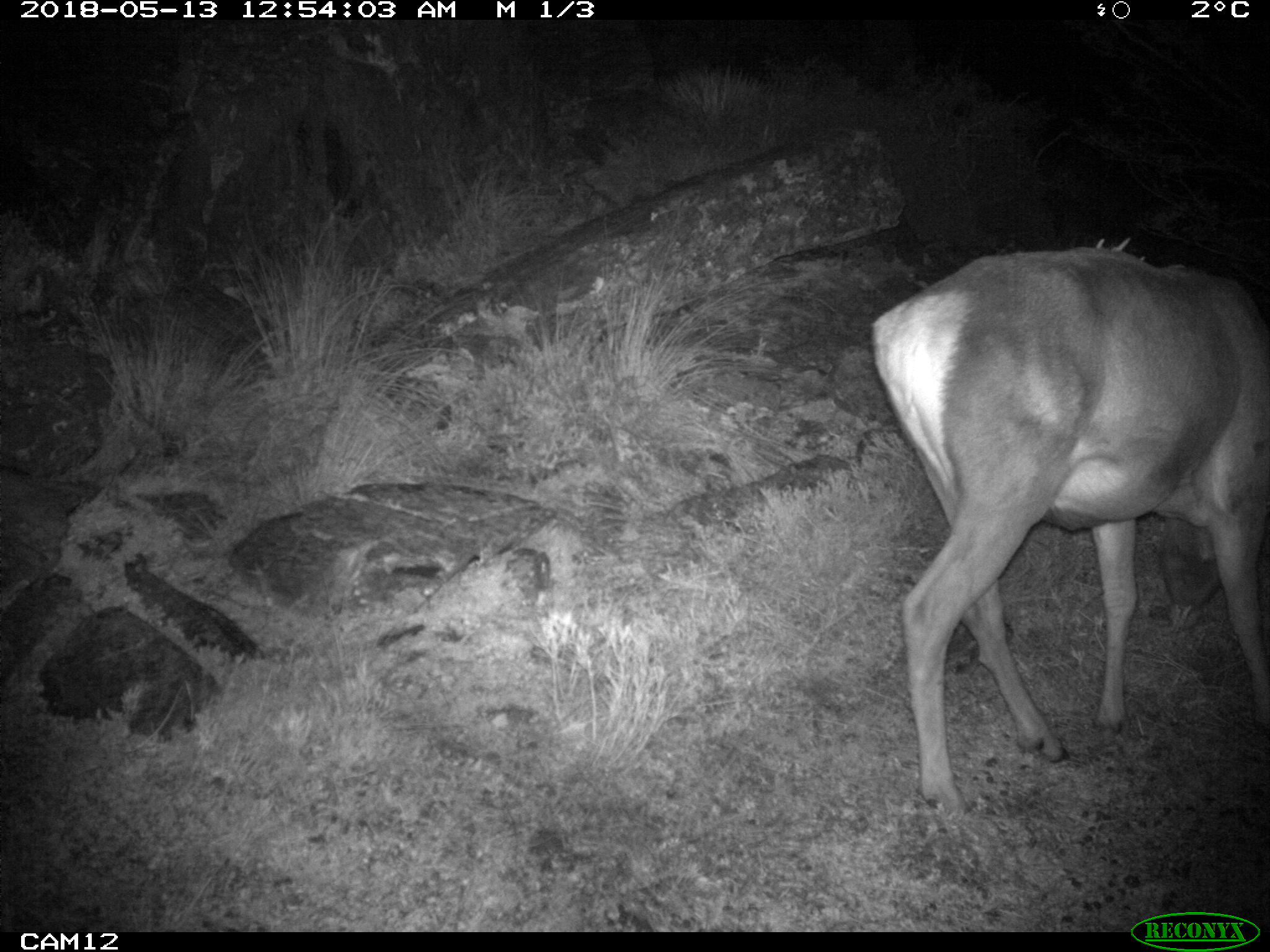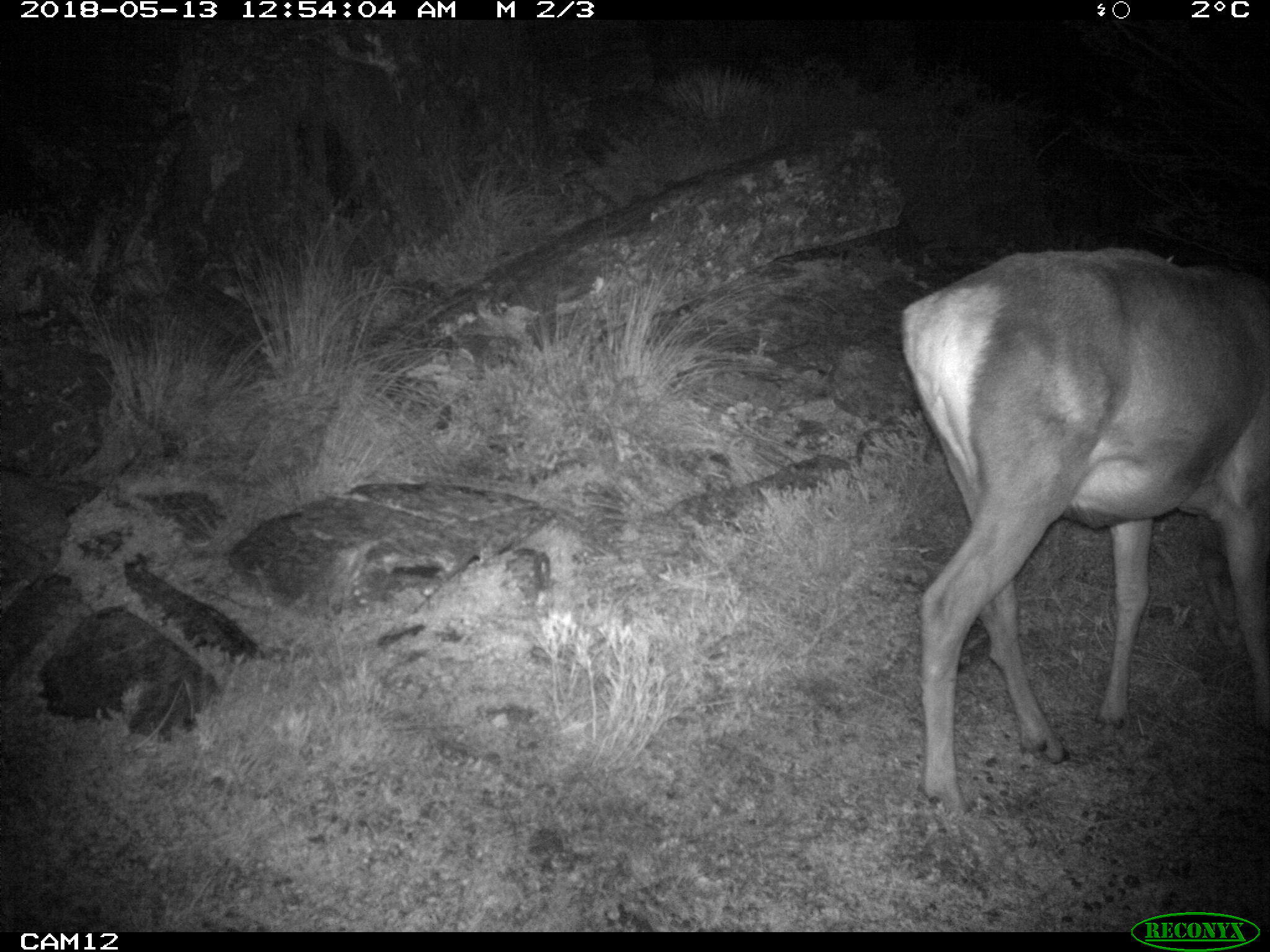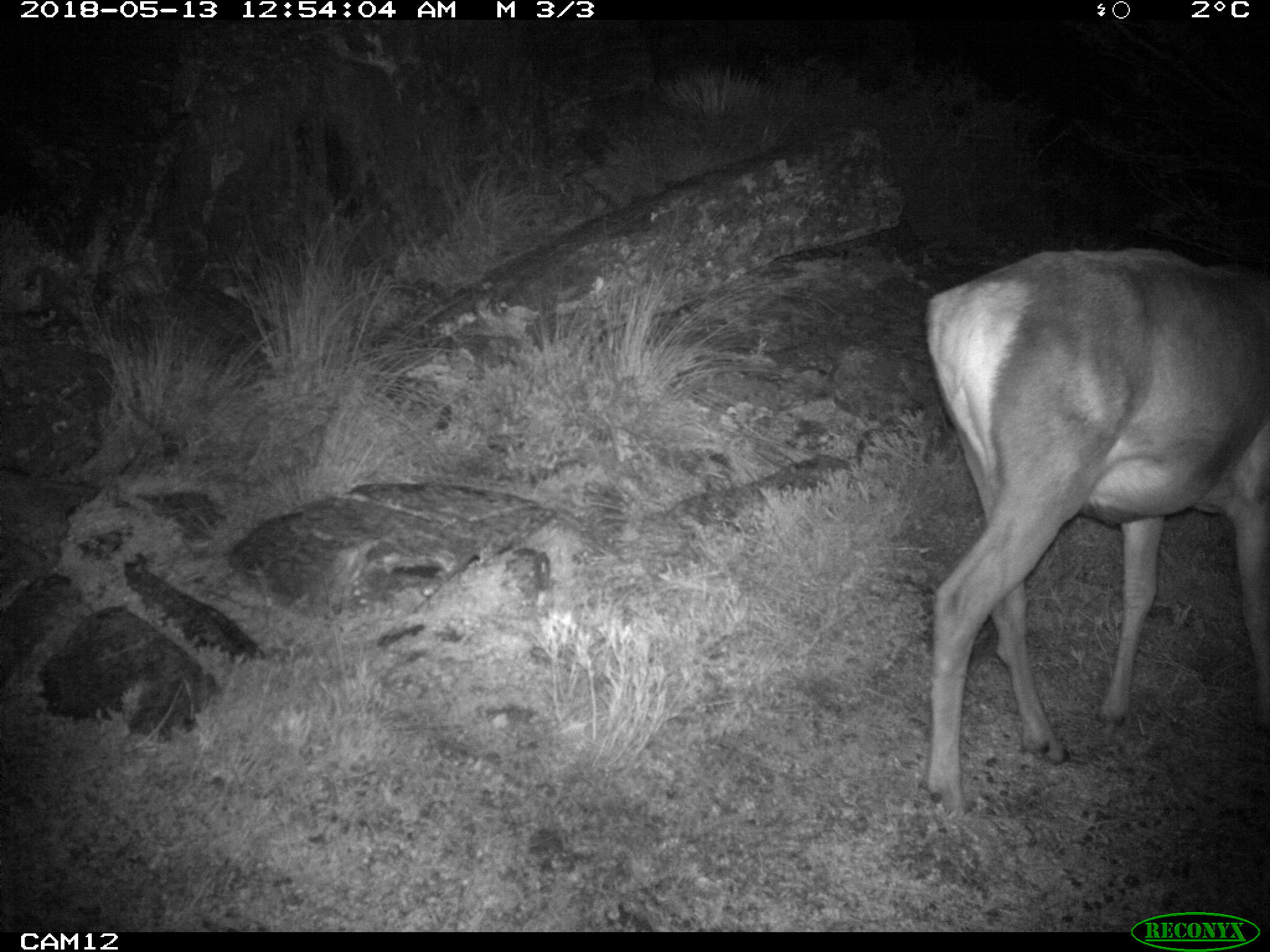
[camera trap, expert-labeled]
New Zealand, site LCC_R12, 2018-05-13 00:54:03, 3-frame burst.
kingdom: Animalia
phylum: Chordata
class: Mammalia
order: Artiodactyla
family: Cervidae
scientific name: Cervidae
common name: deer